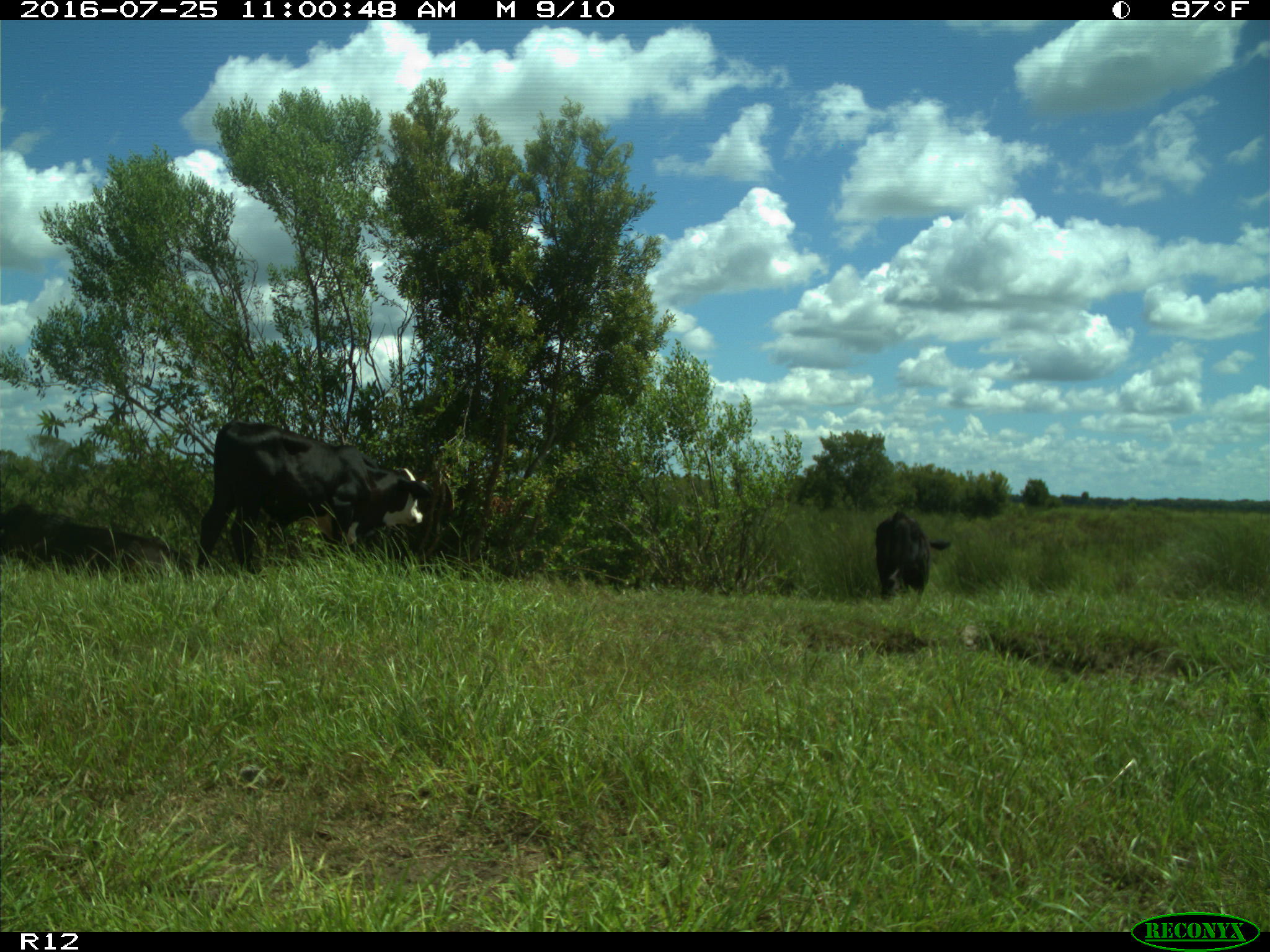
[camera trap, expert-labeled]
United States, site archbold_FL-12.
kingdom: Animalia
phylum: Chordata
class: Mammalia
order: Artiodactyla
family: Bovidae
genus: Bos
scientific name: Bos taurus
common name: domestic cow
Bos taurus (domestic cow).